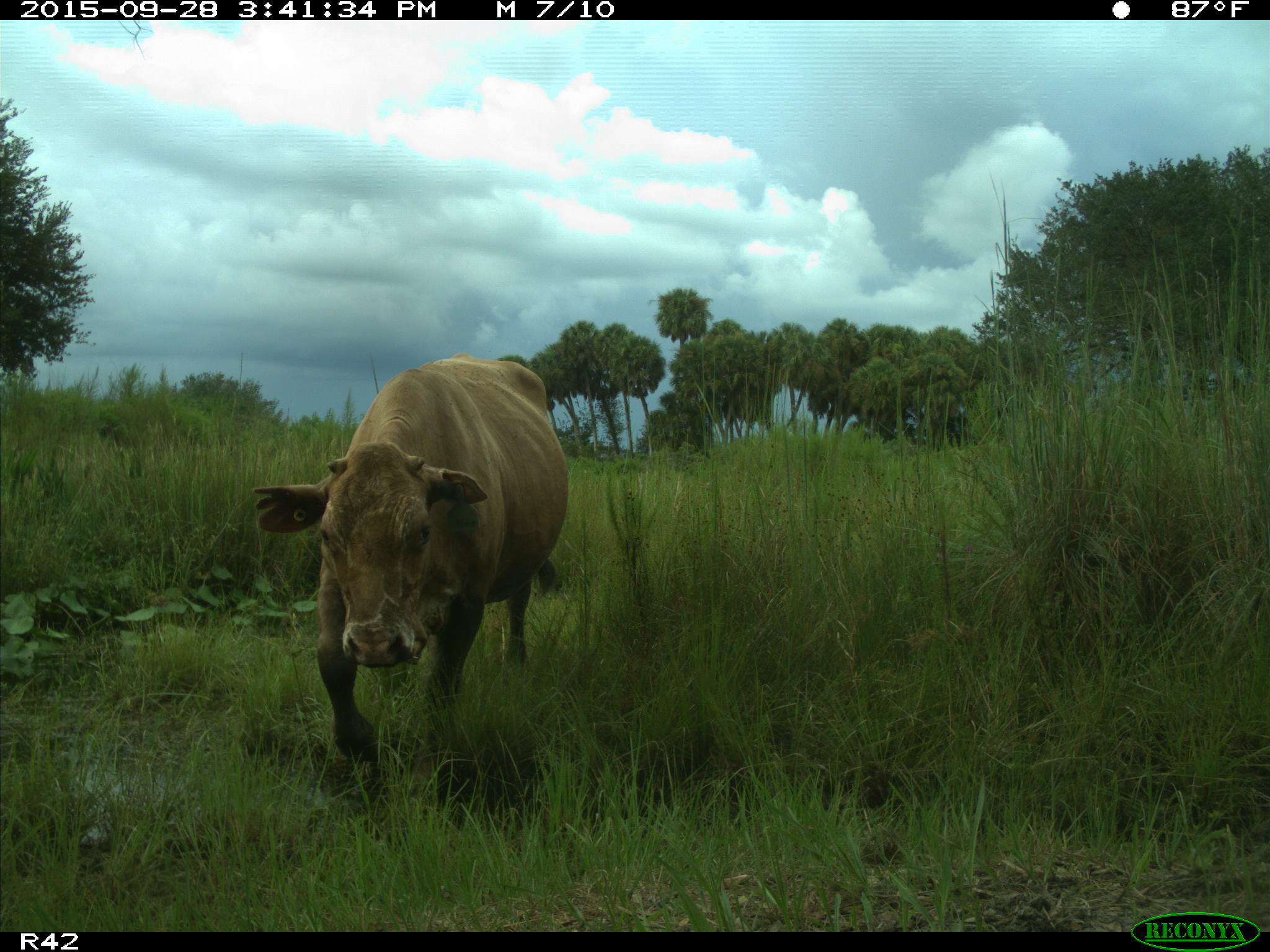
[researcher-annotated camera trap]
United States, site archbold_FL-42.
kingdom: Animalia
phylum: Chordata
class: Mammalia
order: Artiodactyla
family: Bovidae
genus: Bos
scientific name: Bos taurus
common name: domestic cow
Bos taurus (domestic cow).